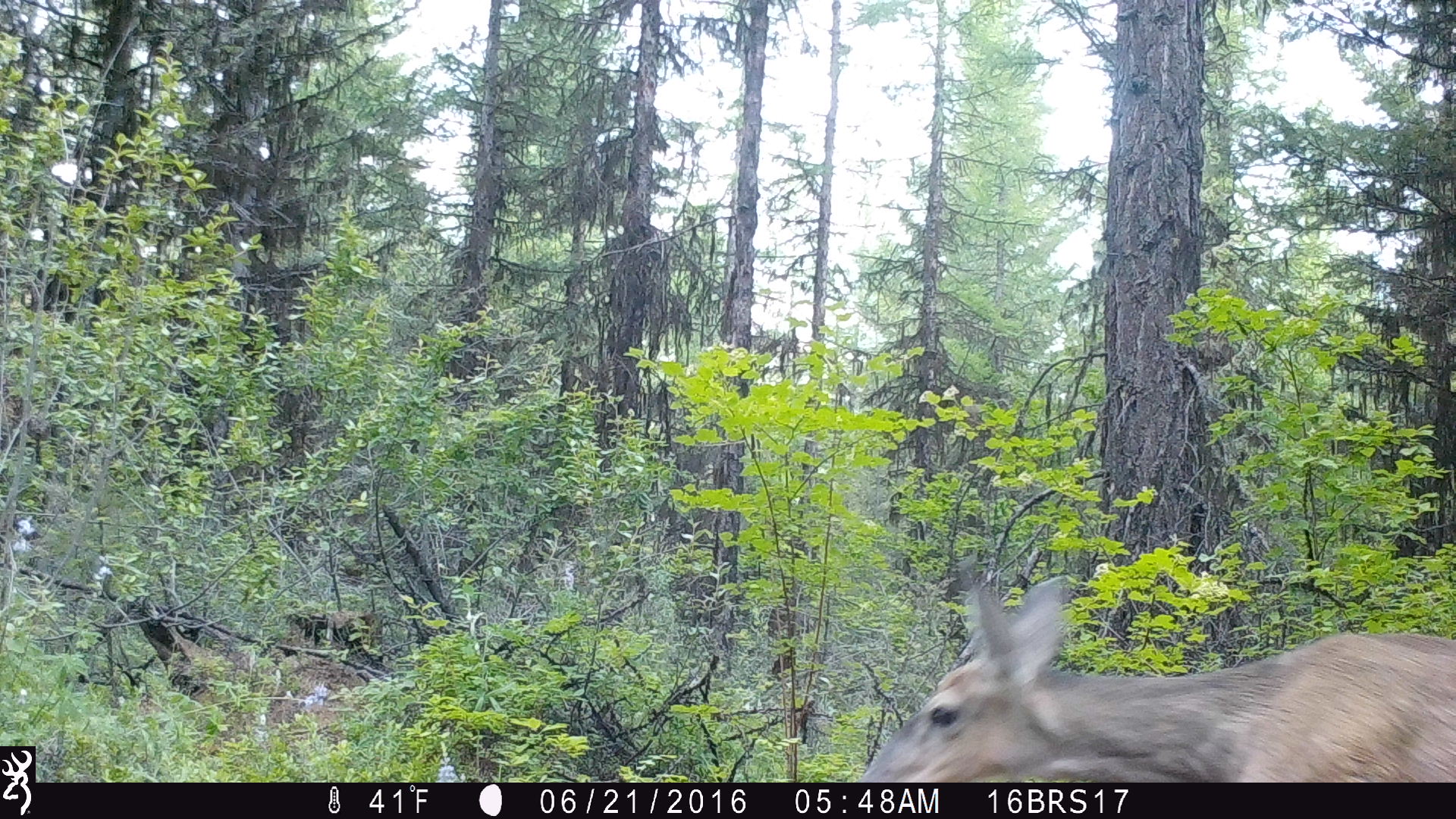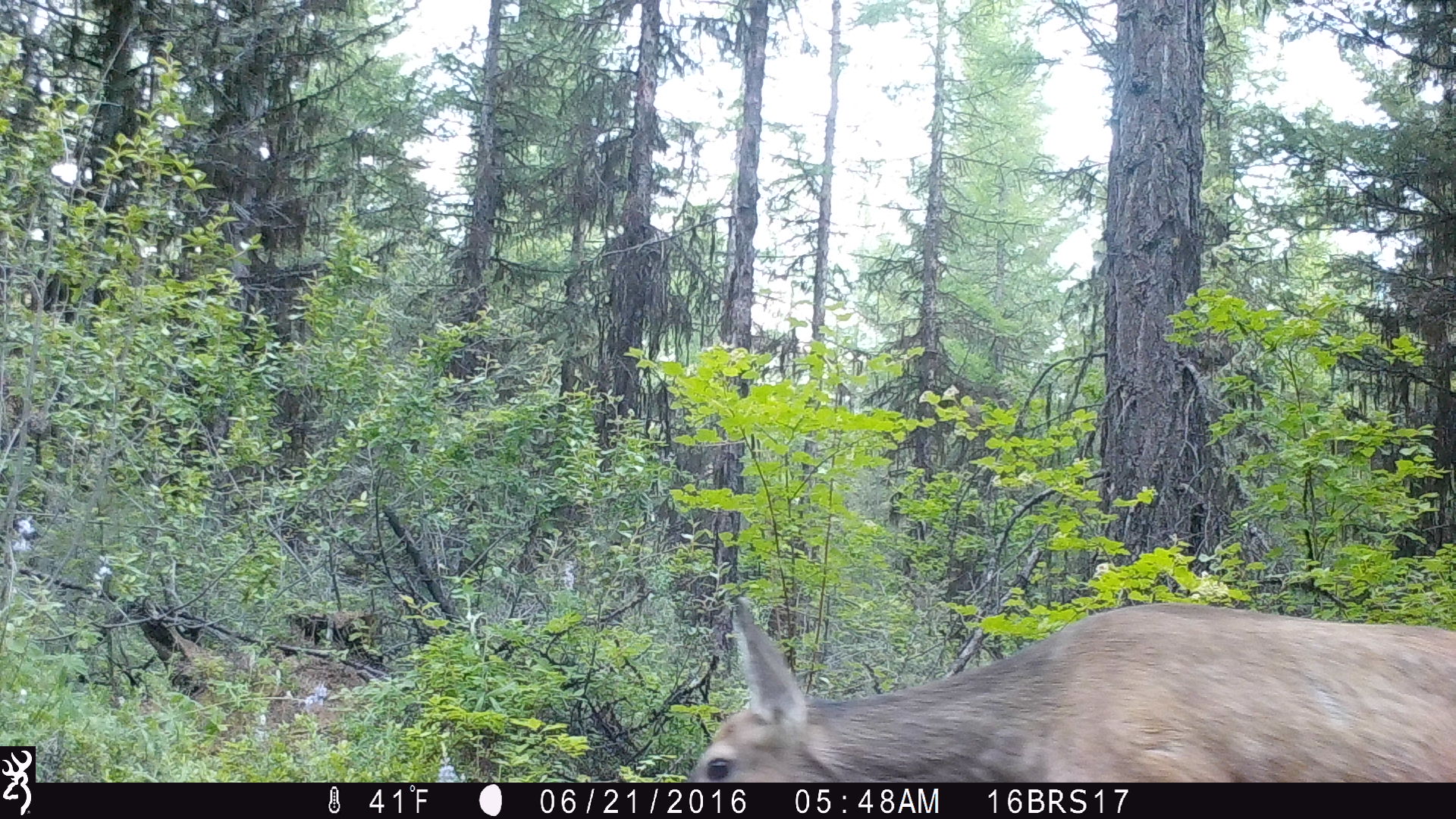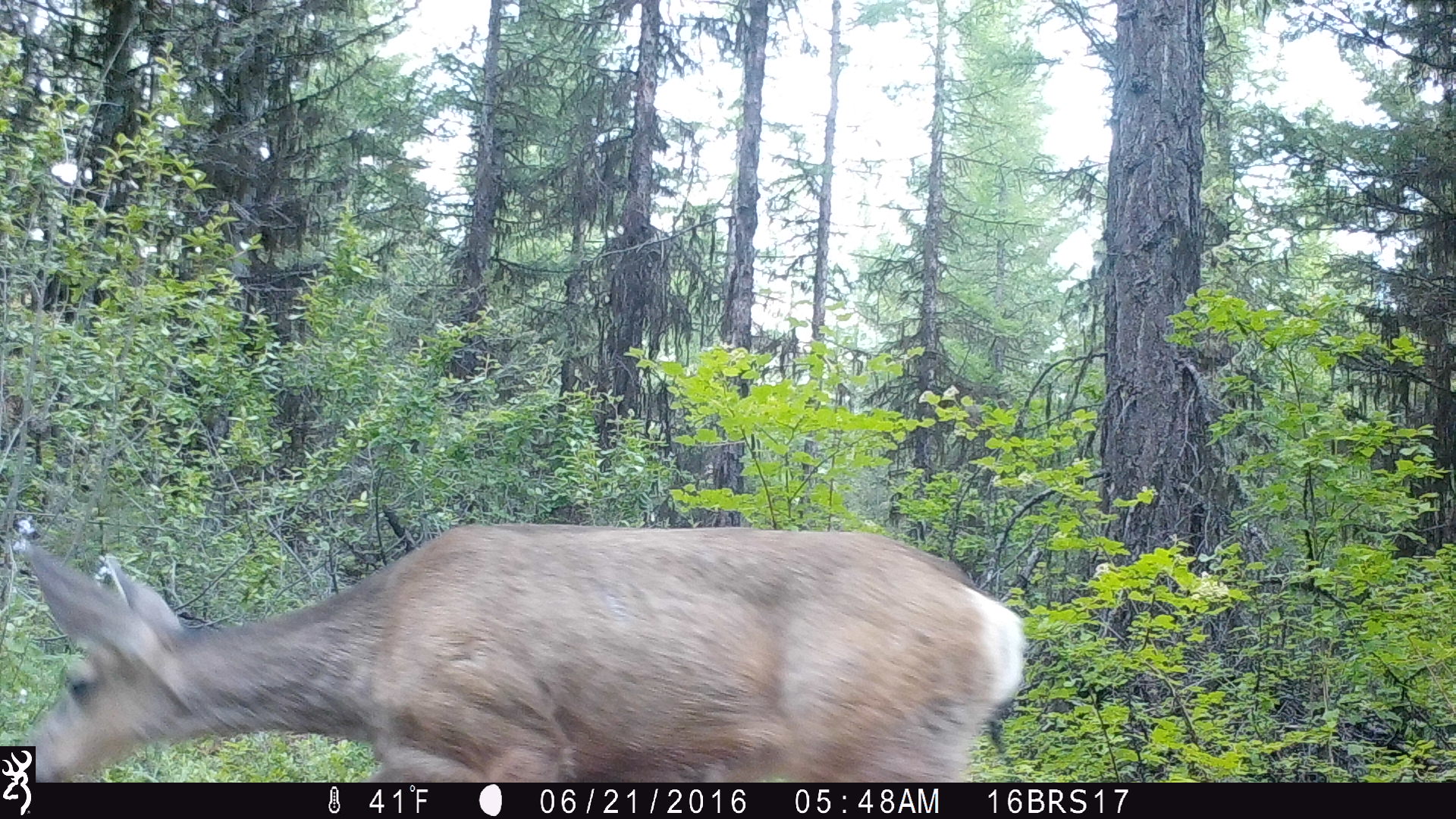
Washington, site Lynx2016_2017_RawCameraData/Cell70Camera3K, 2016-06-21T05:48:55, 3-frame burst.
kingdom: Animalia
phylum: Chordata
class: Mammalia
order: Artiodactyla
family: Cervidae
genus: Odocoileus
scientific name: Odocoileus hemionus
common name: mule deer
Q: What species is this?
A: Odocoileus hemionus (mule deer).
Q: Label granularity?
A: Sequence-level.